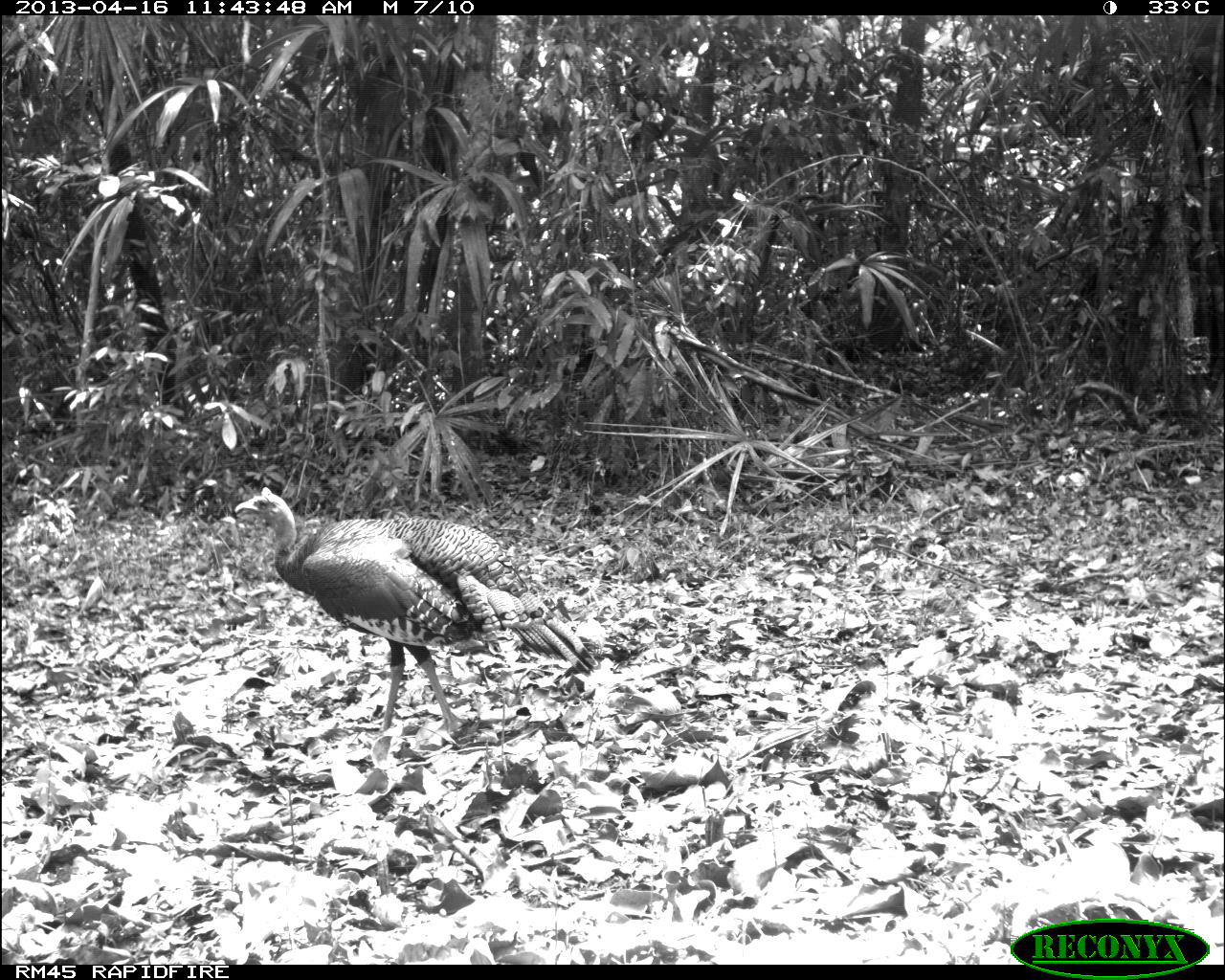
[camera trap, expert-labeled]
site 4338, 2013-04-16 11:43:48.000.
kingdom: Animalia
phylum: Chordata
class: Aves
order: Galliformes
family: Phasianidae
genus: Meleagris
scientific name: Meleagris ocellata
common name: ocellated turkey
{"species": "Meleagris ocellata (ocellated turkey)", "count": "1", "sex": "male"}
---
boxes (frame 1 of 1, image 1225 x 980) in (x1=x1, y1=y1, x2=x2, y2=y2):
meleagris ocellata: (x1=232, y1=484, x2=599, y2=734)